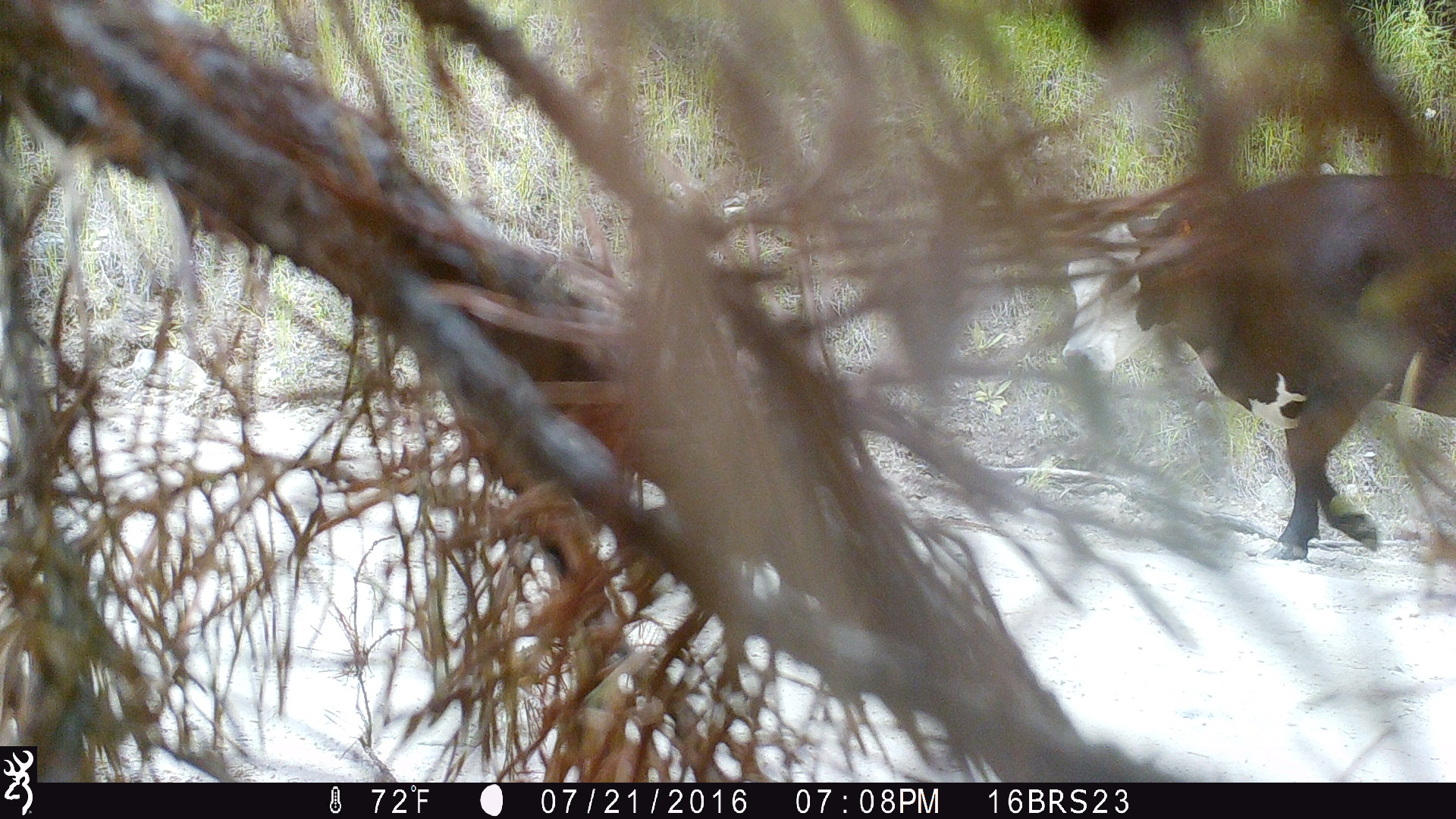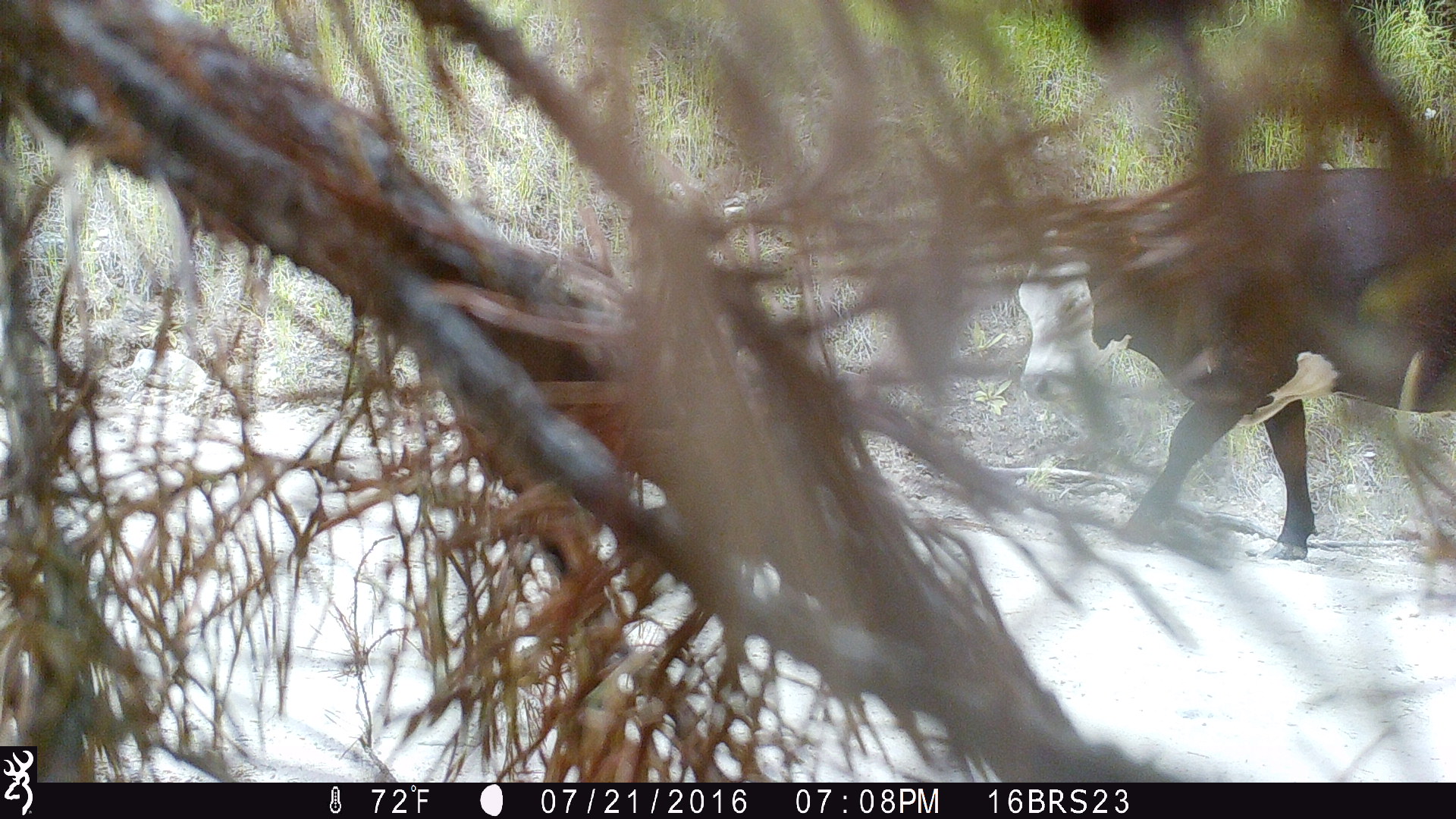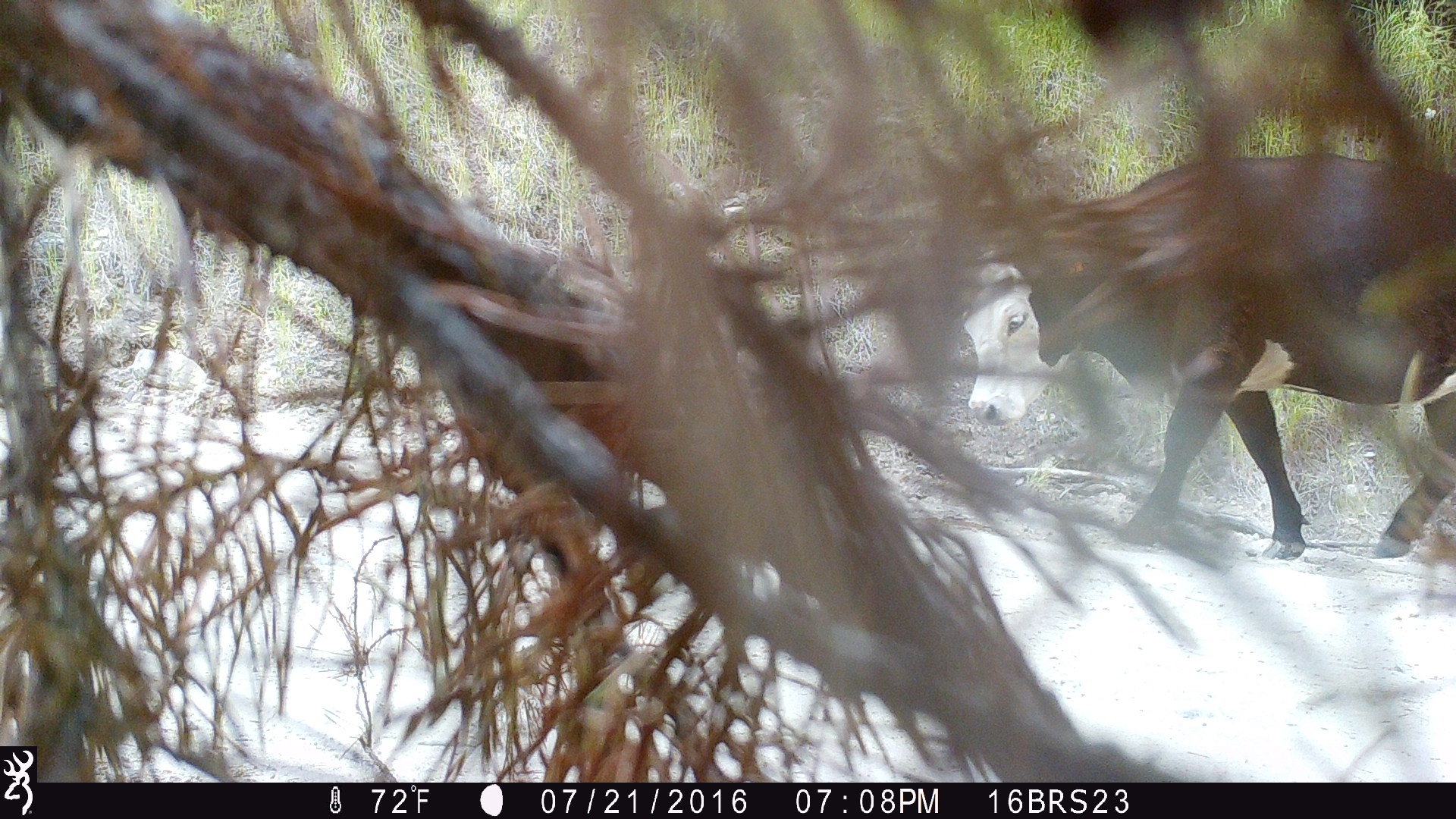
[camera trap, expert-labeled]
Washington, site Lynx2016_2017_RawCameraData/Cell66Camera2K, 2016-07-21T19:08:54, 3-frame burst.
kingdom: Animalia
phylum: Chordata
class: Mammalia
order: Artiodactyla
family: Bovidae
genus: Bos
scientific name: Bos taurus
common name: domestic cattle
Domestic cattle (Bos taurus). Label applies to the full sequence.